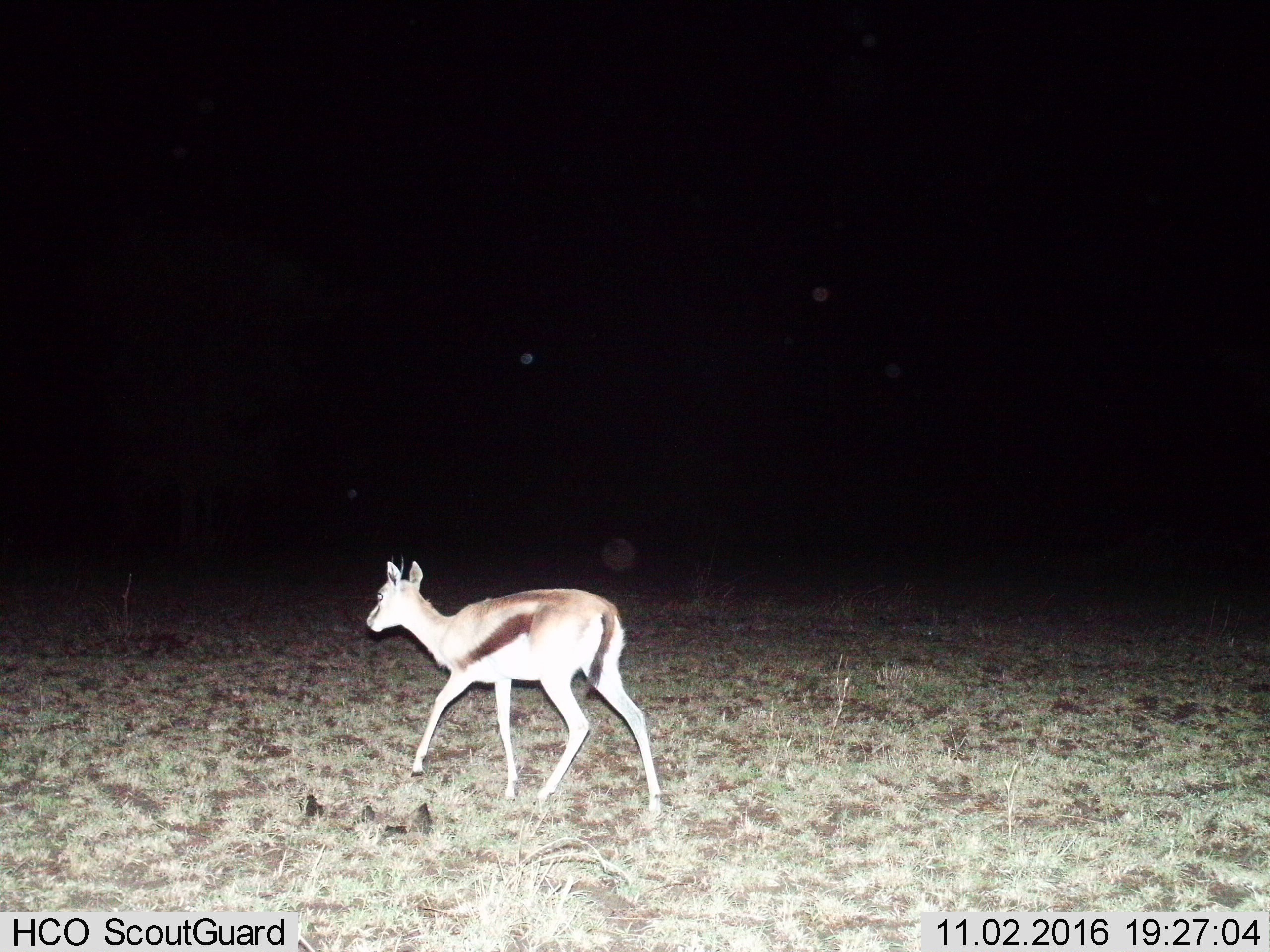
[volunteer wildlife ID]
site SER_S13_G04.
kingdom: Animalia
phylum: Chordata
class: Mammalia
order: Artiodactyla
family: Bovidae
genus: Eudorcas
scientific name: Eudorcas thomsonii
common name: thomson's gazelle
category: gazellethomsons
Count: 1.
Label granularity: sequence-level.